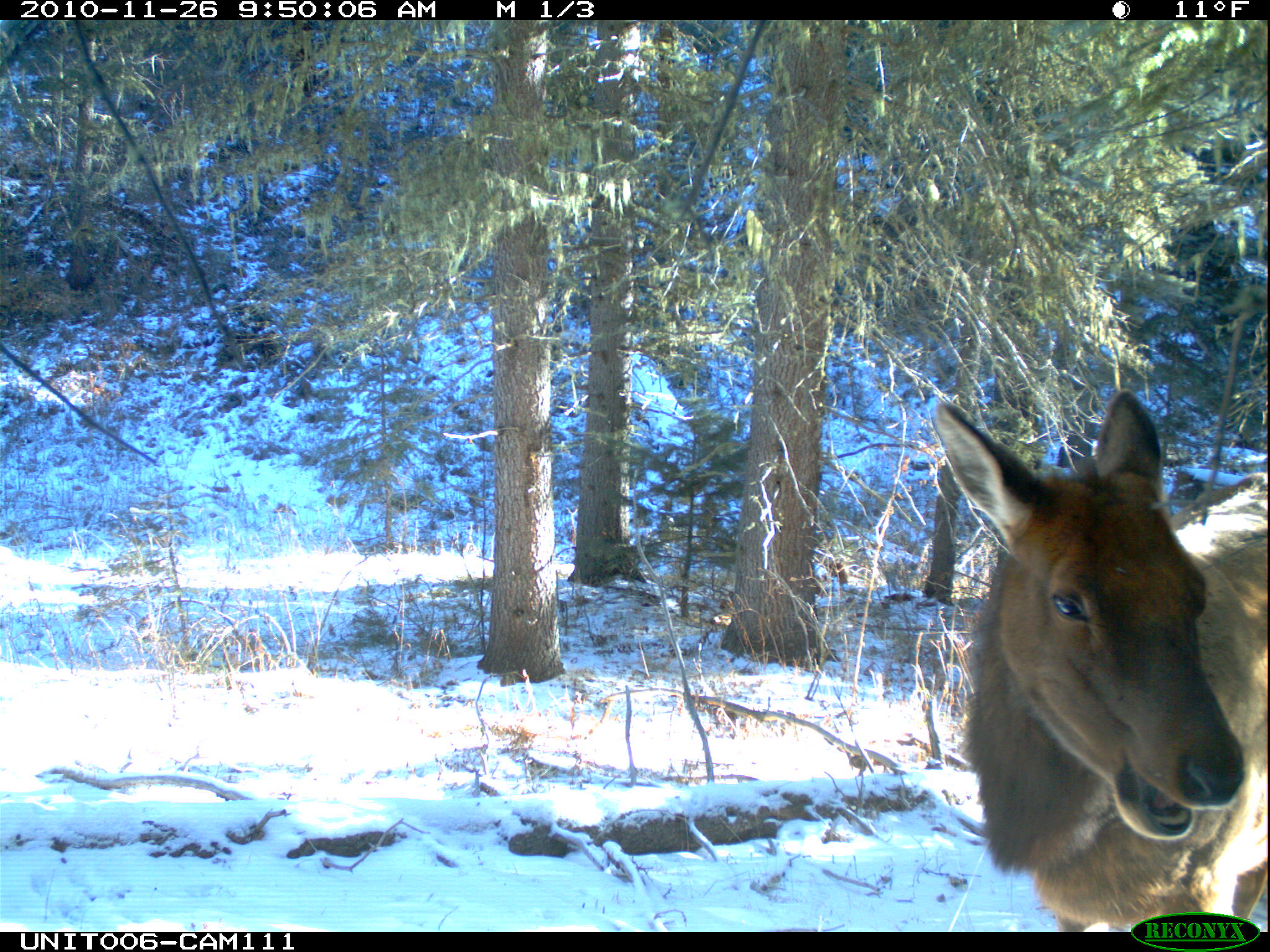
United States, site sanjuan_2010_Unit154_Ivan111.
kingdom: Animalia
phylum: Chordata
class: Mammalia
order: Artiodactyla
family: Cervidae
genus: Cervus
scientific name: Cervus elaphus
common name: red deer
Cervus elaphus (red deer).